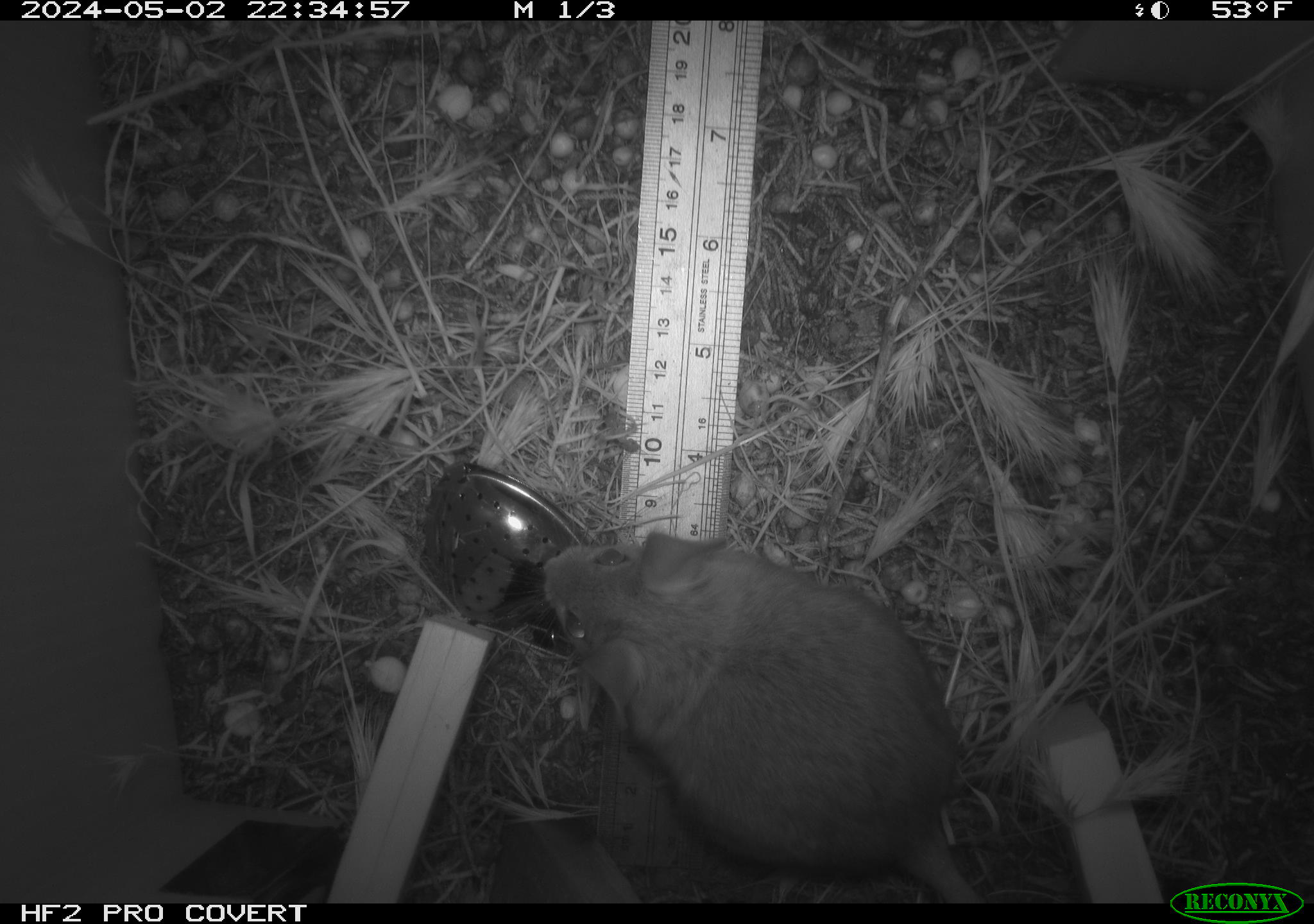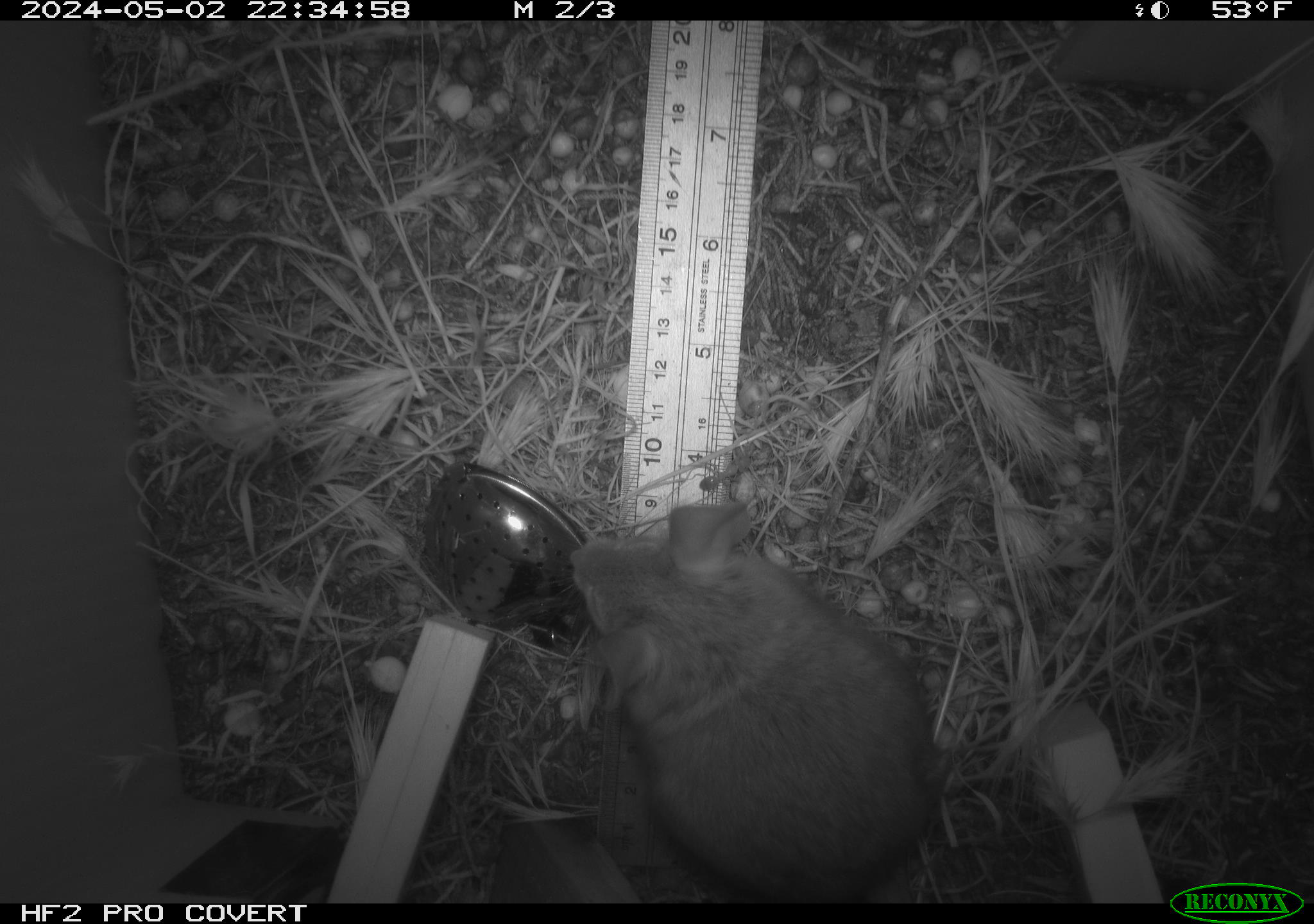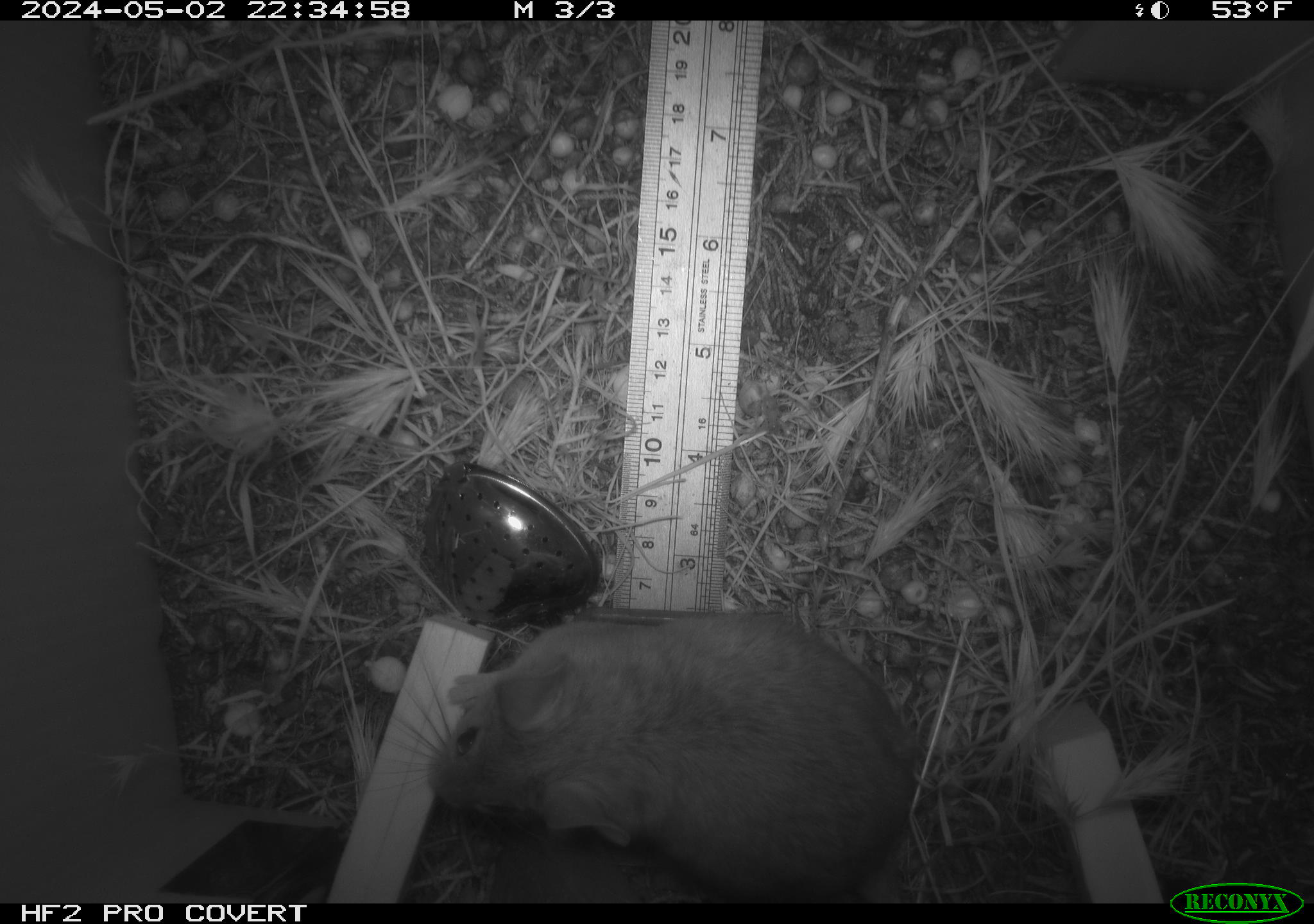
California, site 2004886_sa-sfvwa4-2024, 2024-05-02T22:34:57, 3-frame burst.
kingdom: Animalia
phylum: Arthropoda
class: Malacostraca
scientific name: Malacostraca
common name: amphipods, crabs, isopods, krill, lobsters and shrimps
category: malacostracan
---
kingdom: Animalia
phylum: Chordata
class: Mammalia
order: Rodentia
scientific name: Rodentia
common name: mouse species